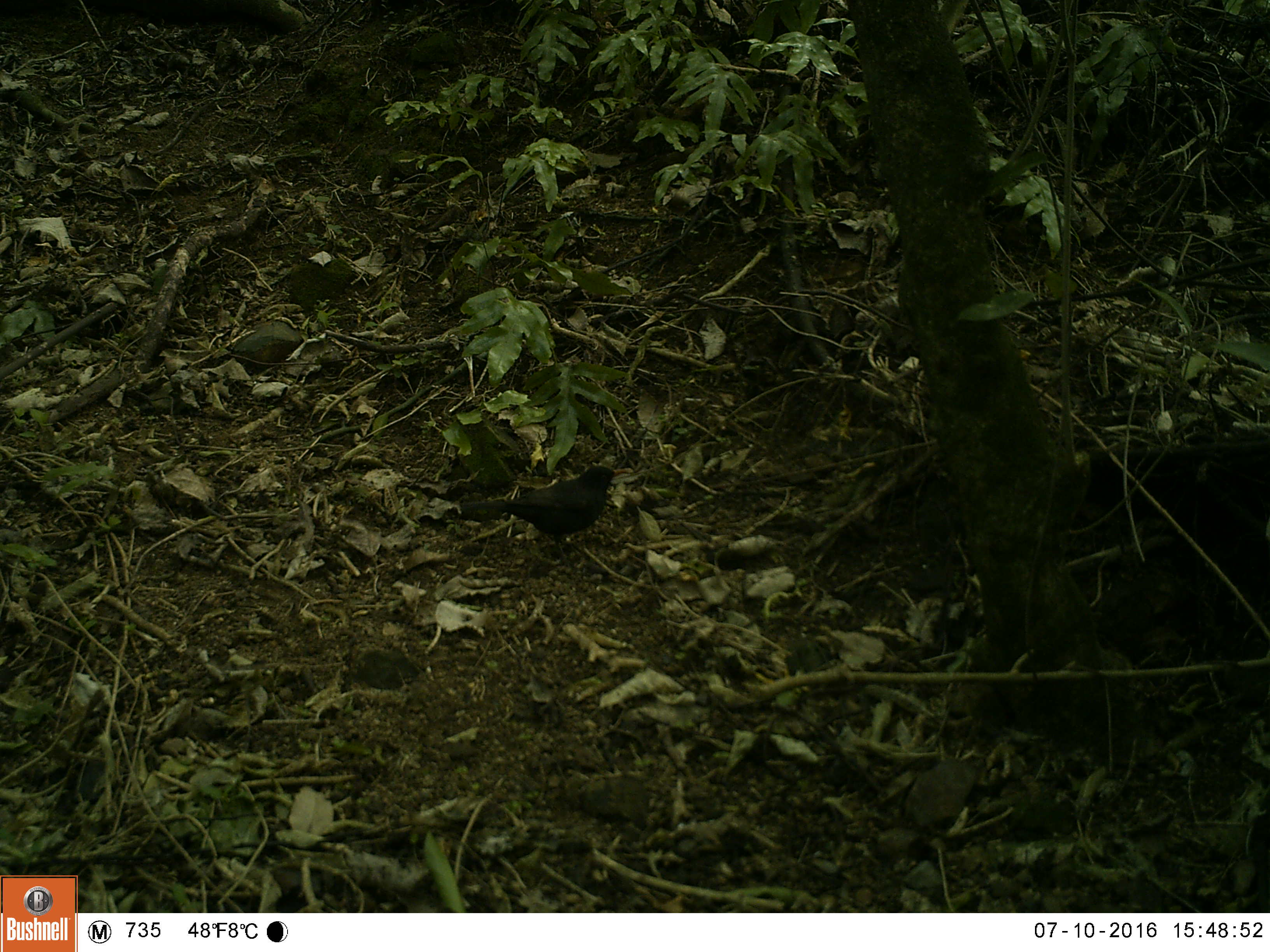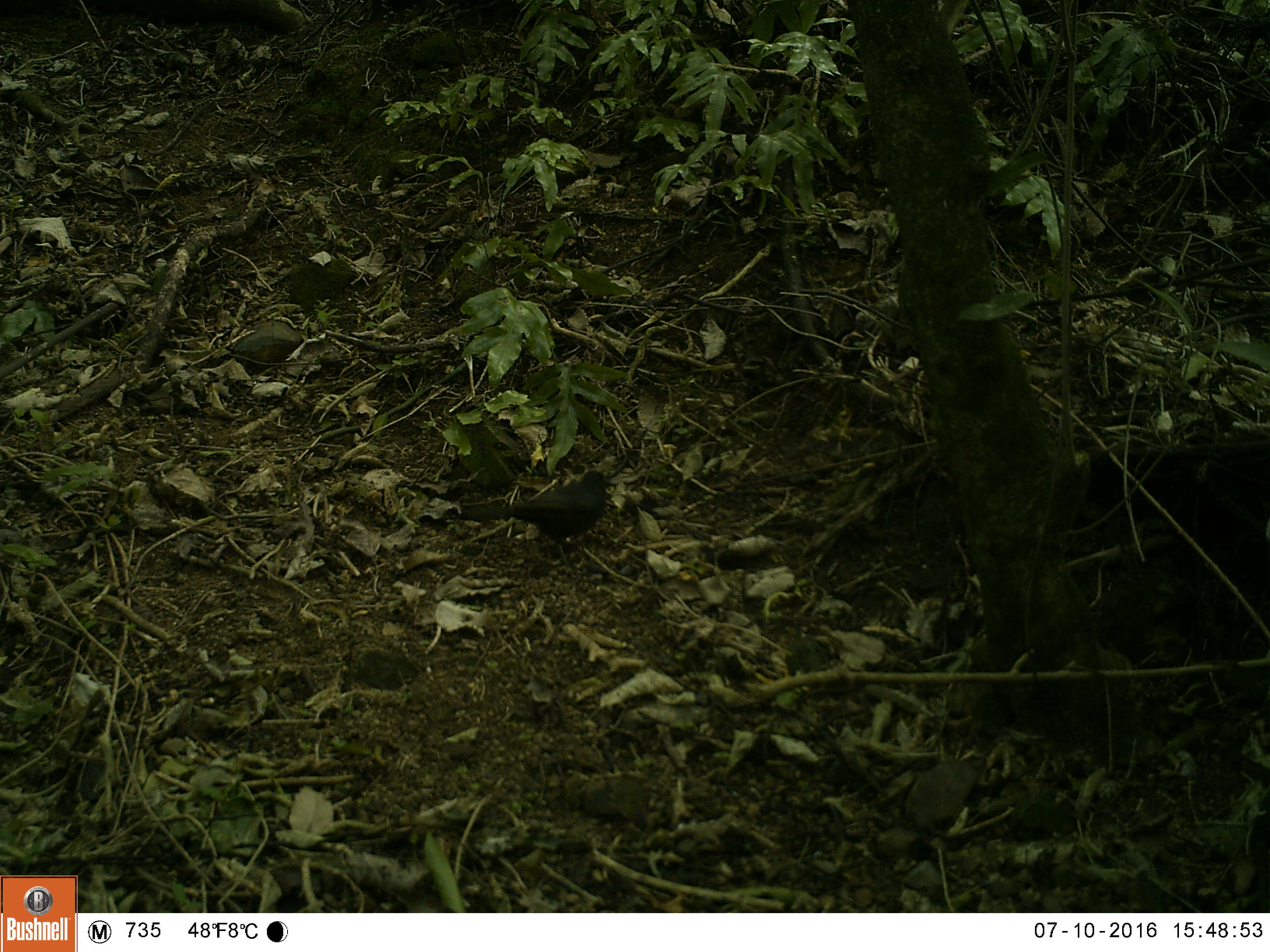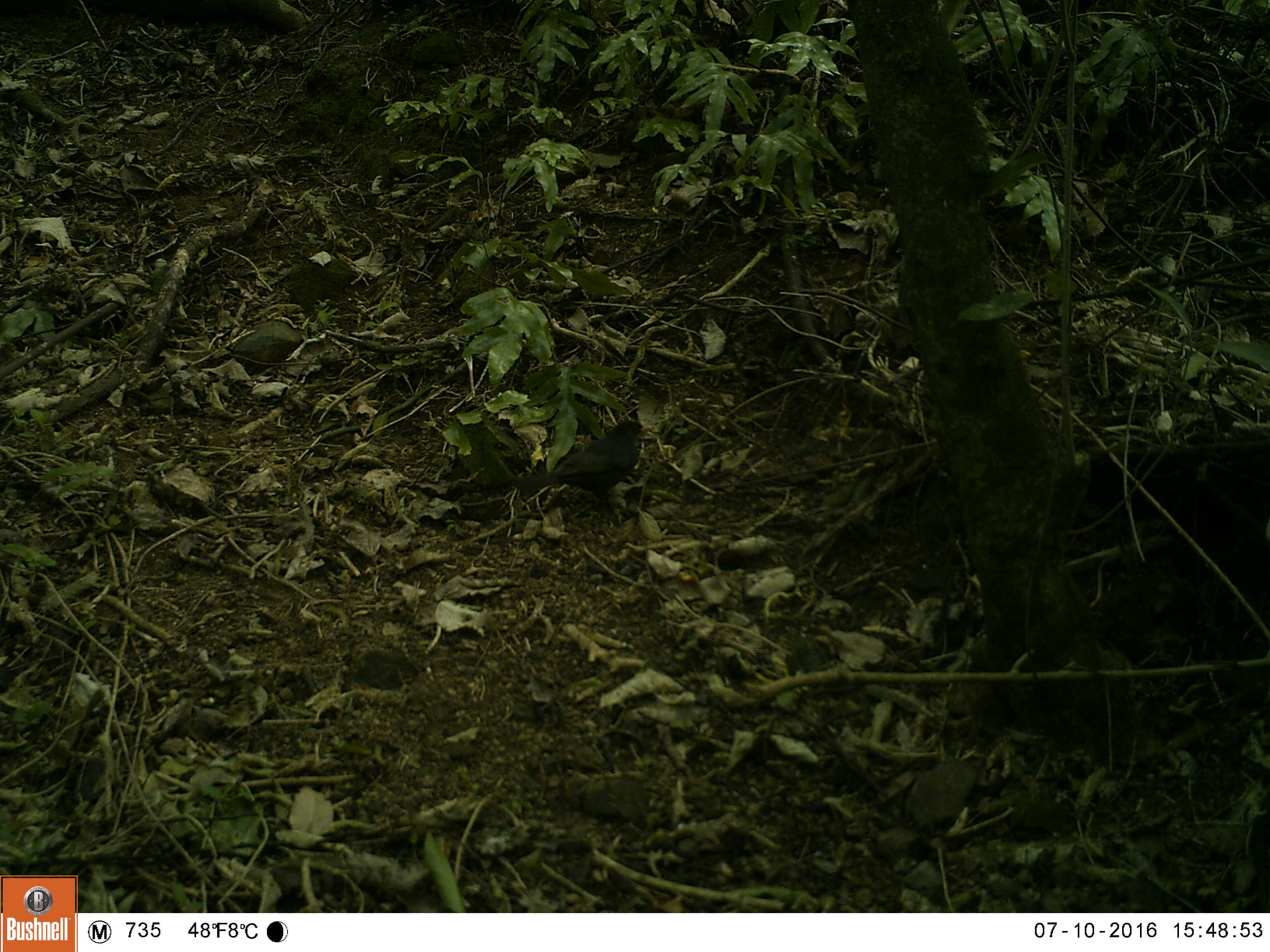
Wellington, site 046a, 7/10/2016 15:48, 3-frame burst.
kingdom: Animalia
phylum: Chordata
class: Aves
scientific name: Aves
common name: bird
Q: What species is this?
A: Bird (Aves).